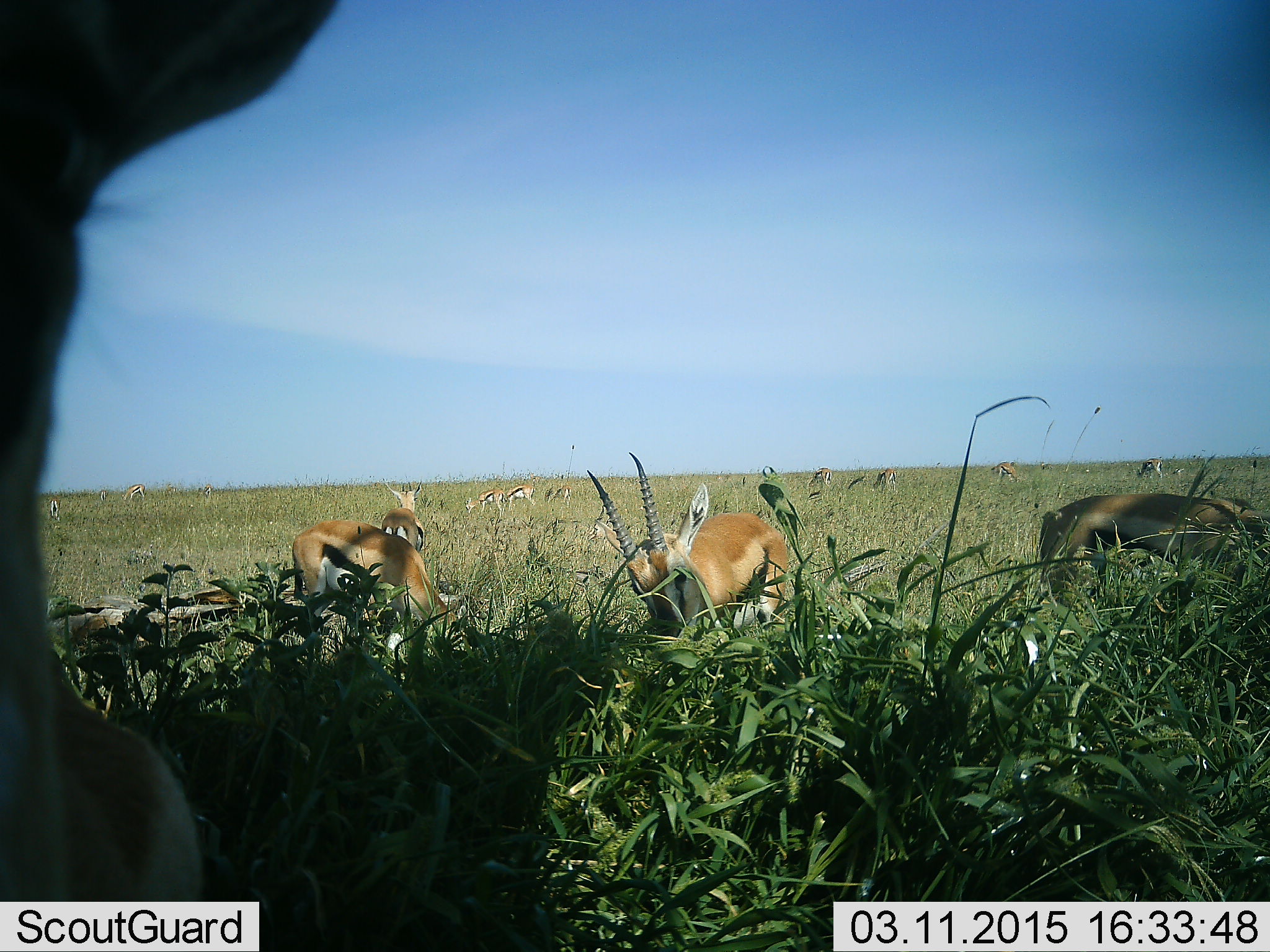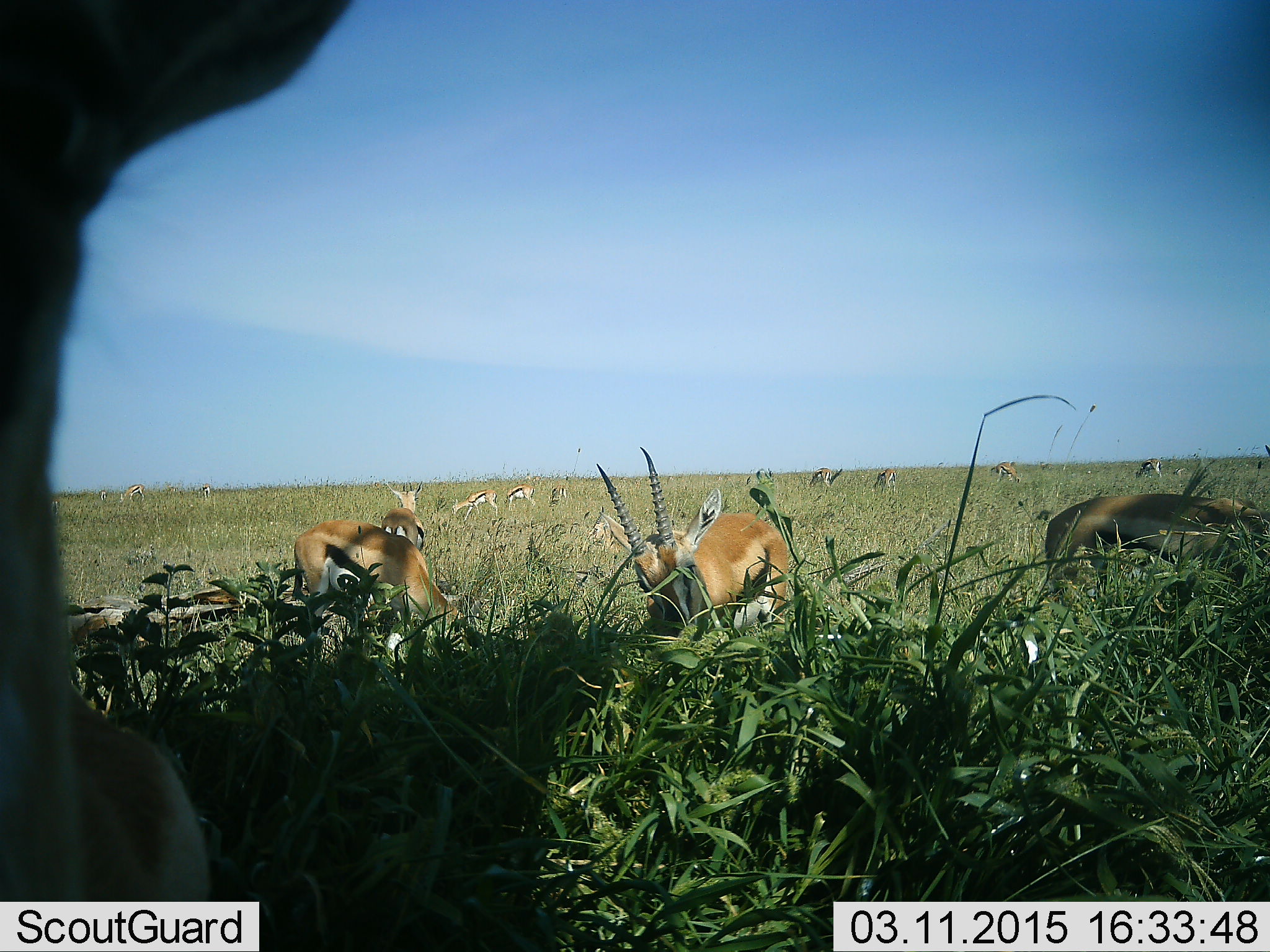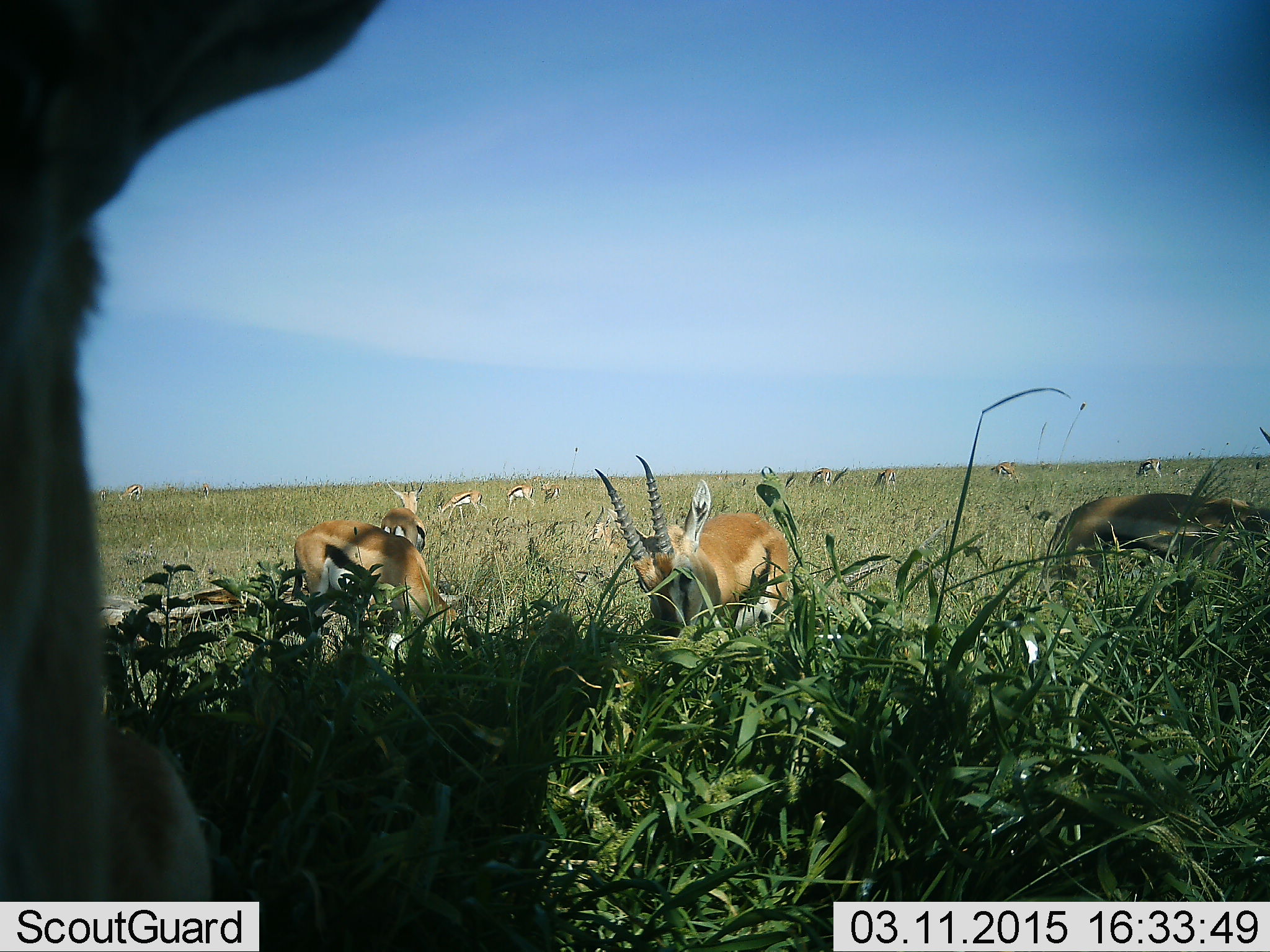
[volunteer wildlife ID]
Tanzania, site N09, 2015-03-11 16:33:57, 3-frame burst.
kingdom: Animalia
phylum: Chordata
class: Mammalia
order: Artiodactyla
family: Bovidae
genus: Eudorcas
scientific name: Eudorcas thomsonii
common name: thomson's gazelle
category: gazellethomsons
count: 11-50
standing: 60%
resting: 0%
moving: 40%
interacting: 0%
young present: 0%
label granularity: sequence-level